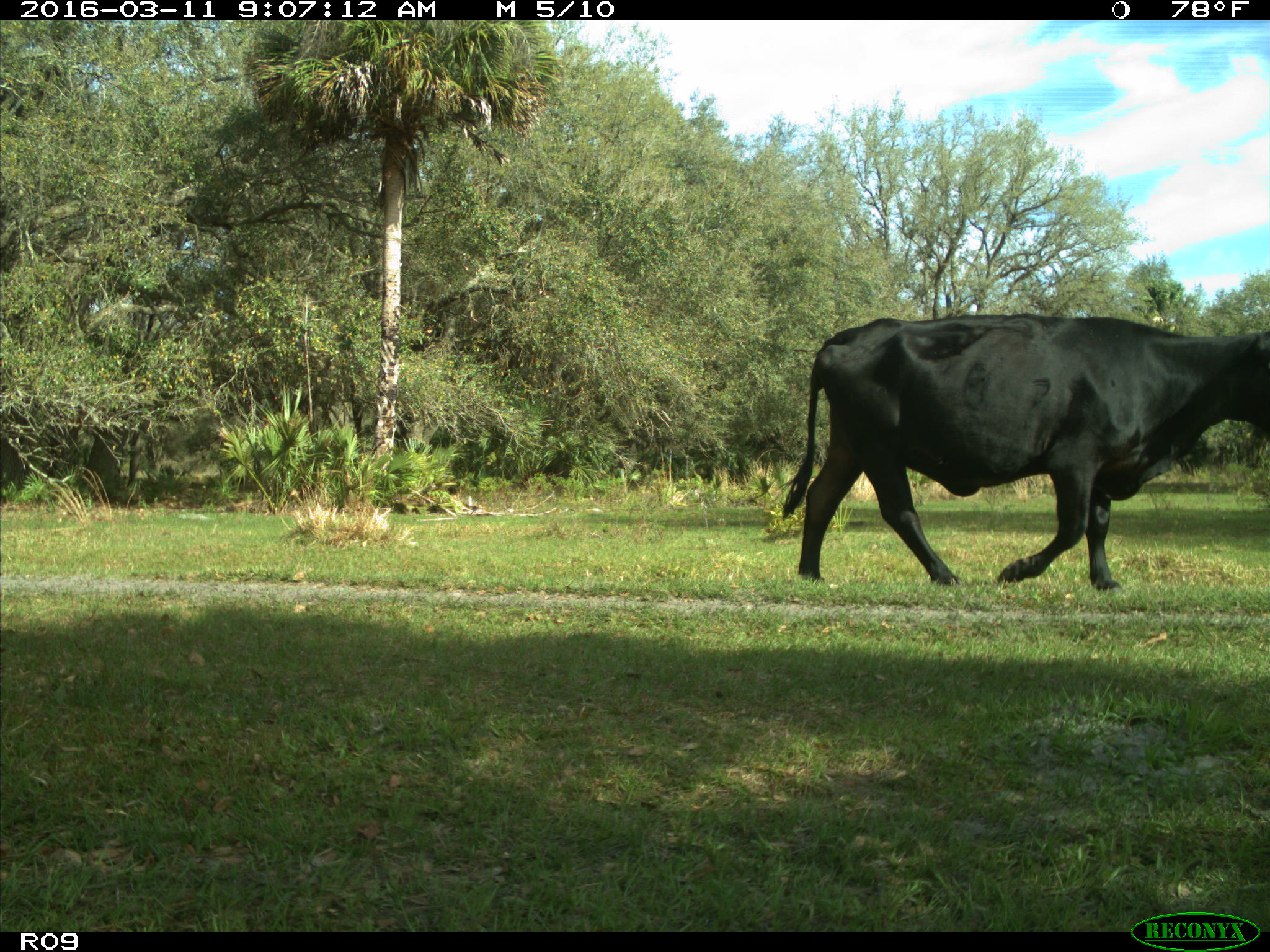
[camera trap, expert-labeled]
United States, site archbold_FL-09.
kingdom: Animalia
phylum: Chordata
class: Mammalia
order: Artiodactyla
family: Bovidae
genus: Bos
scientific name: Bos taurus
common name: domestic cow